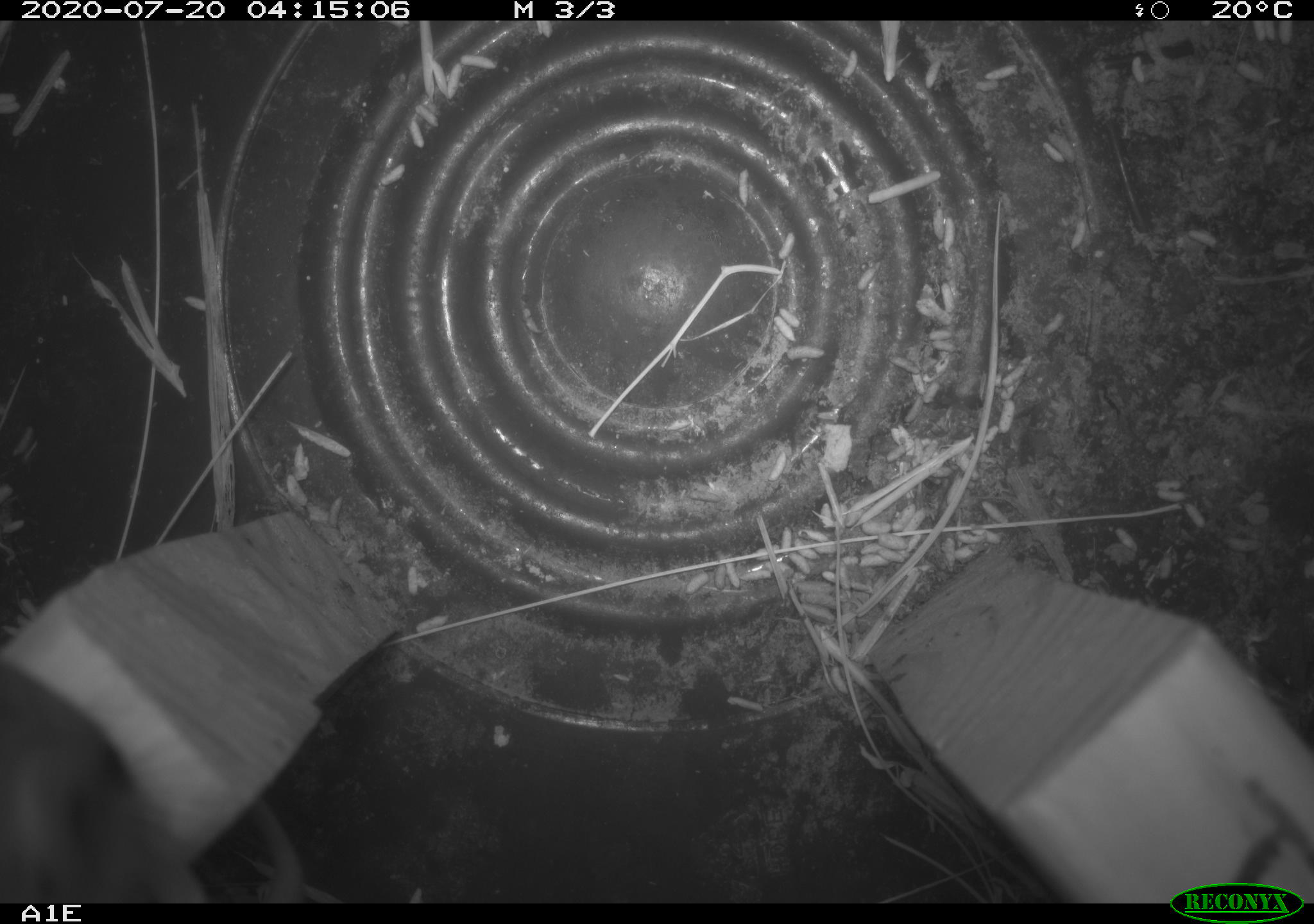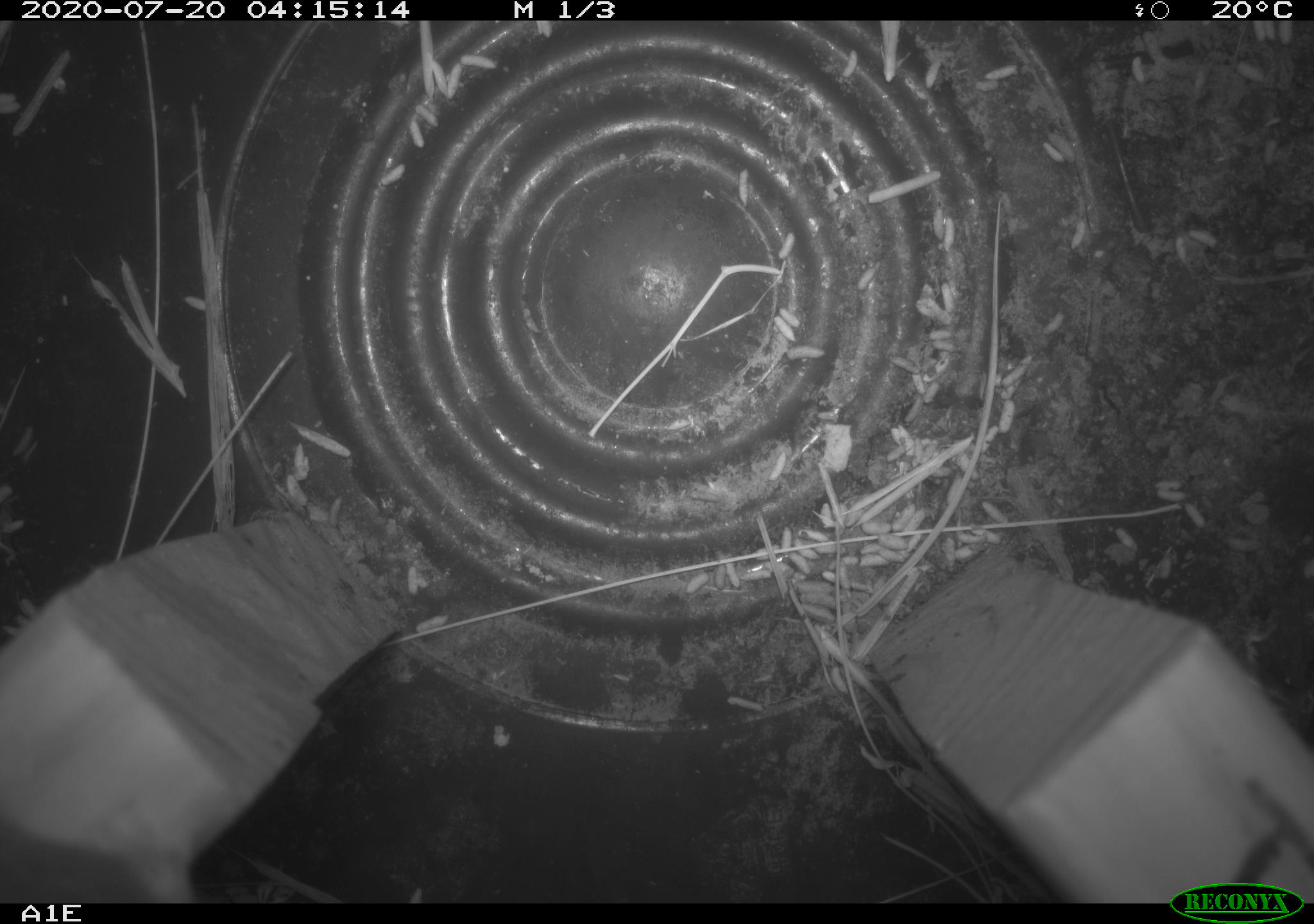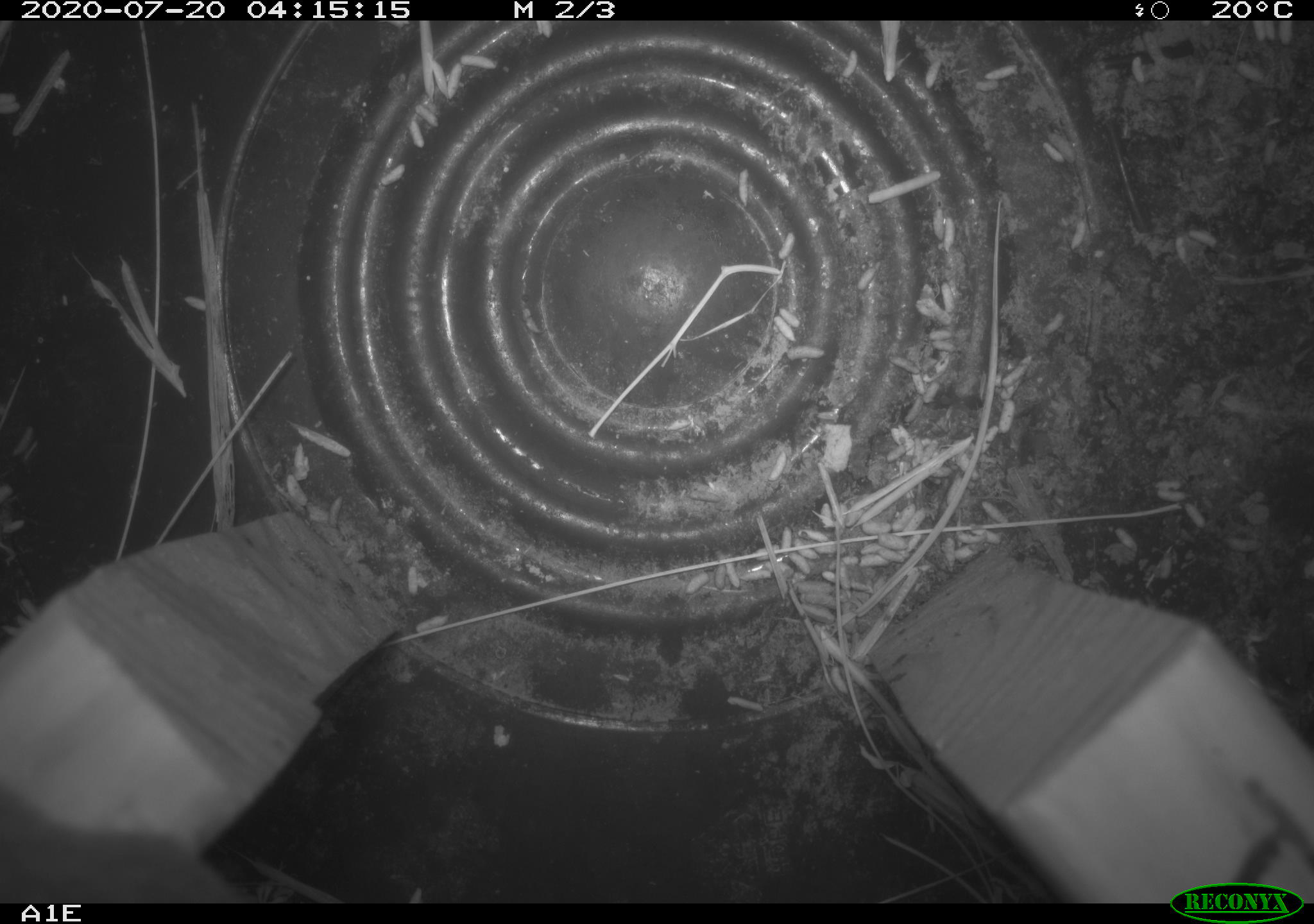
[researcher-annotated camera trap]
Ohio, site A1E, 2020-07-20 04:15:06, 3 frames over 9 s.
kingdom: Animalia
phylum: Chordata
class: Mammalia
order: Rodentia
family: Cricetidae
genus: Peromyscus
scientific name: Peromyscus leucopus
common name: white-footed mouse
White-footed mouse (Peromyscus leucopus).